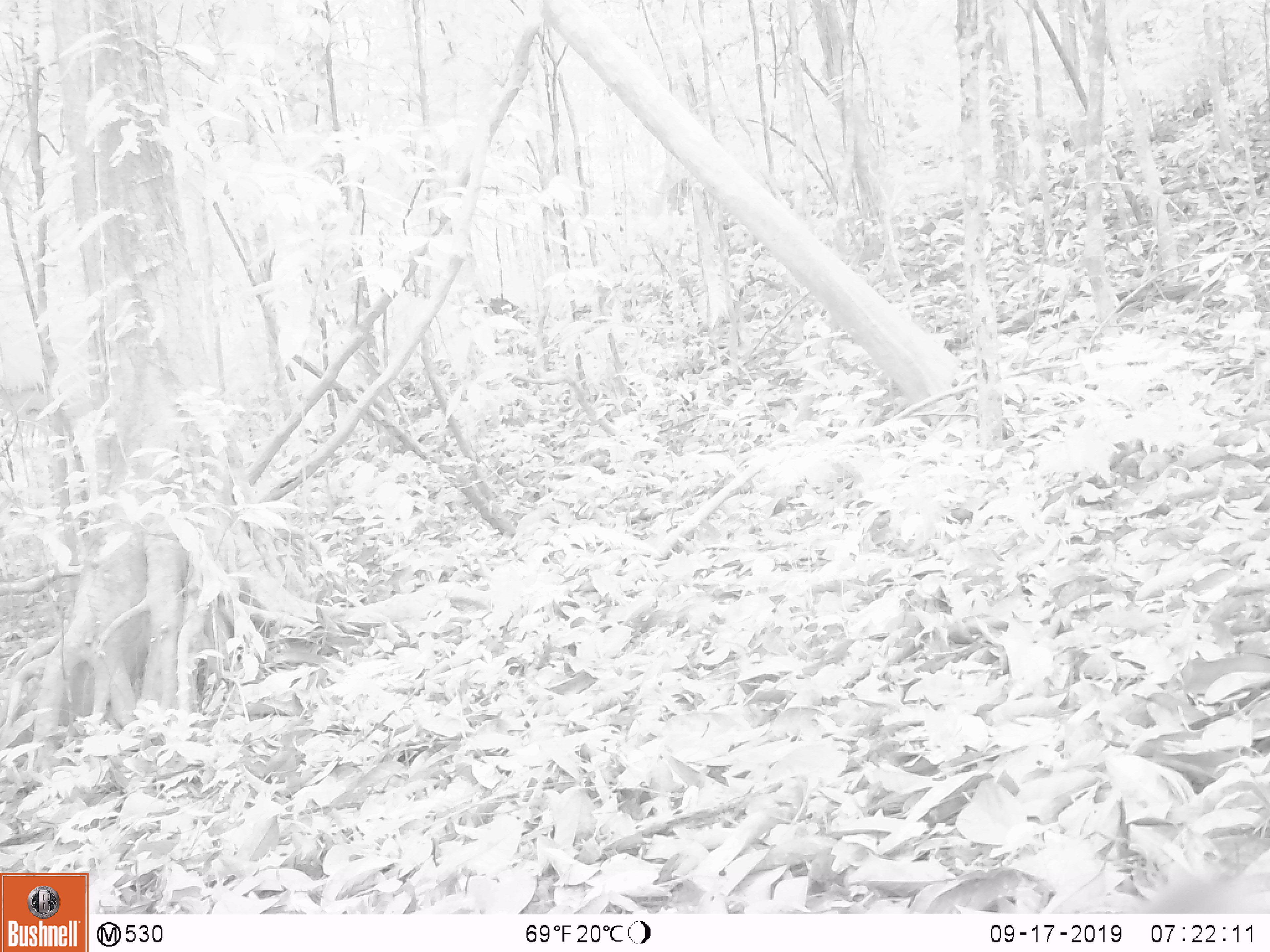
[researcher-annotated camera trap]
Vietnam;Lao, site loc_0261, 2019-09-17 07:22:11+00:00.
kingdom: Animalia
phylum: Chordata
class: Mammalia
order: Primates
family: Cercopithecidae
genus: Macaca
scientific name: Macaca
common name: macaque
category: unidentified macaque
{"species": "unidentified macaque (macaque) (Macaca)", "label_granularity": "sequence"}